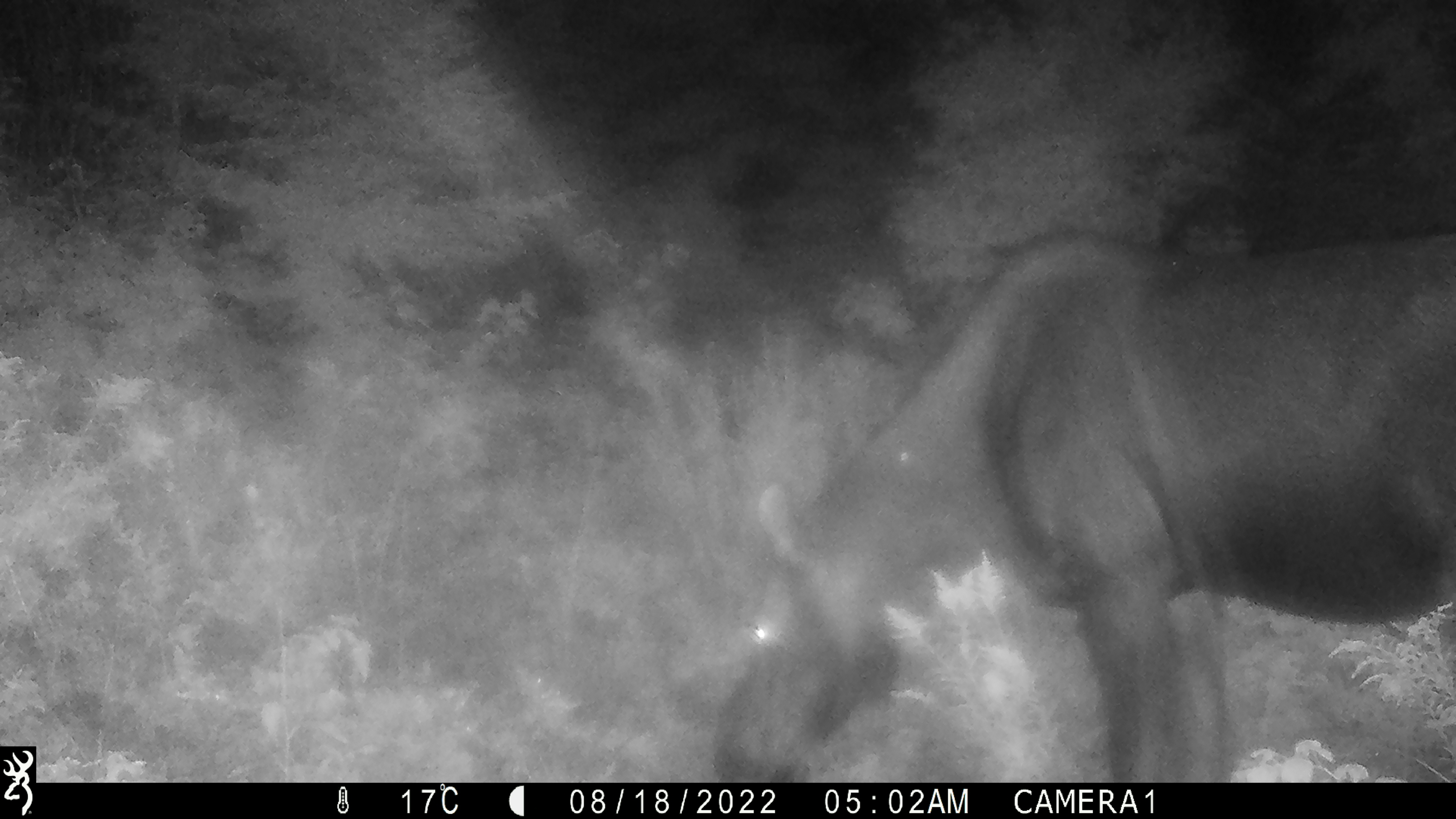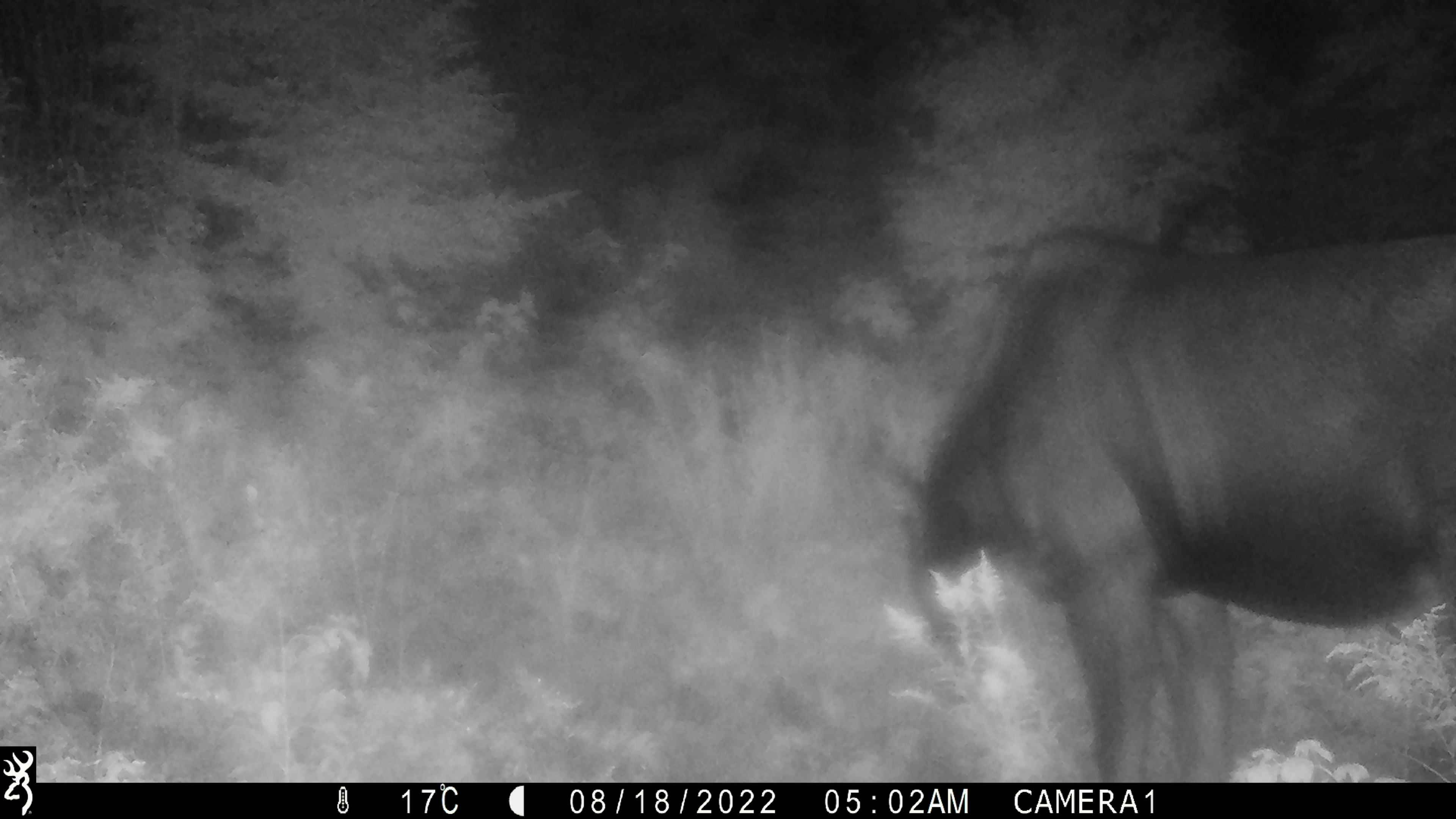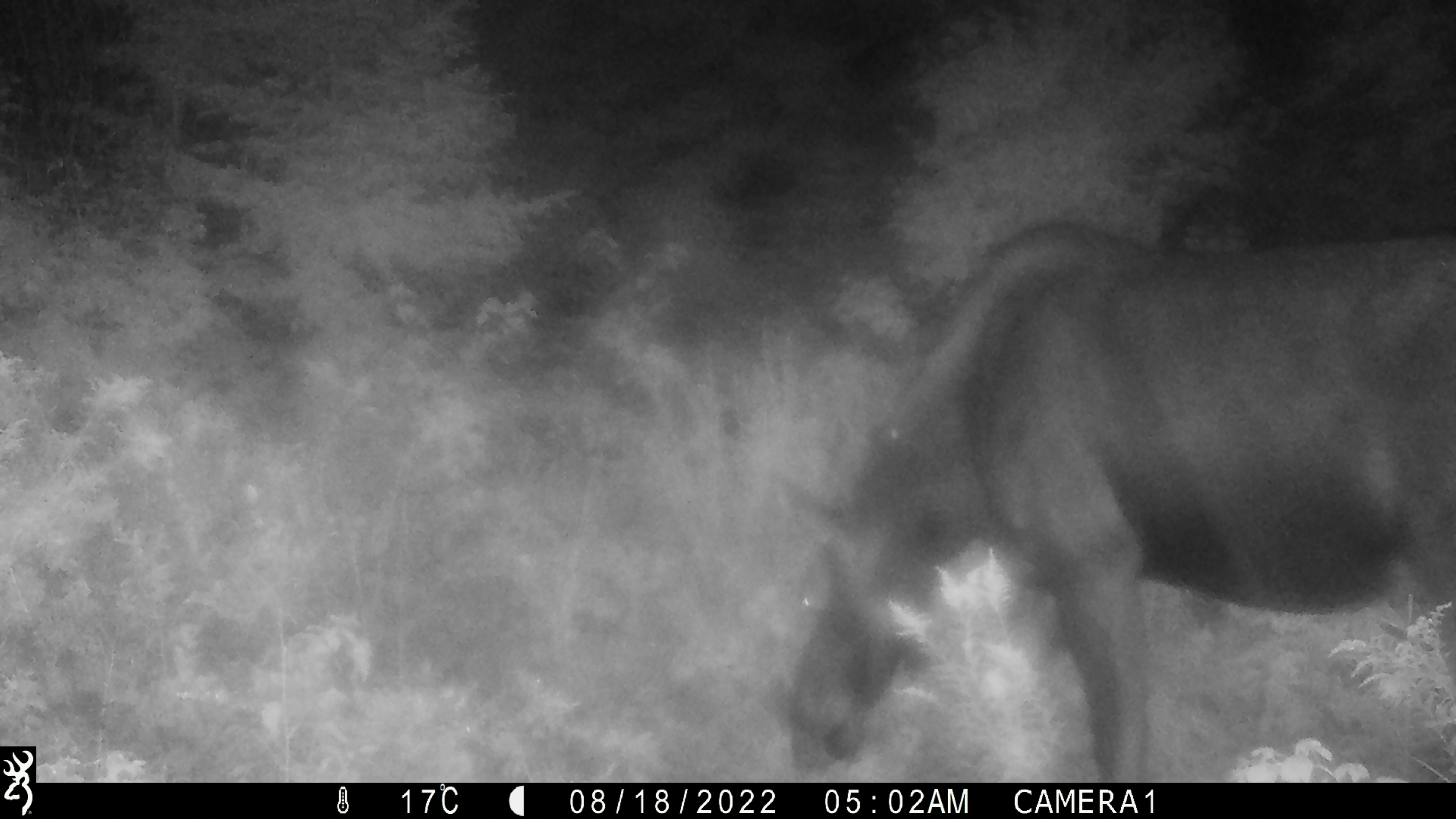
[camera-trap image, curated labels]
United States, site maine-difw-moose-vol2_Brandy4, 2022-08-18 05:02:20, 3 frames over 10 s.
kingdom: Animalia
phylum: Chordata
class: Mammalia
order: Artiodactyla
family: Cervidae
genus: Alces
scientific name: Alces alces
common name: moose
Moose (Alces alces).